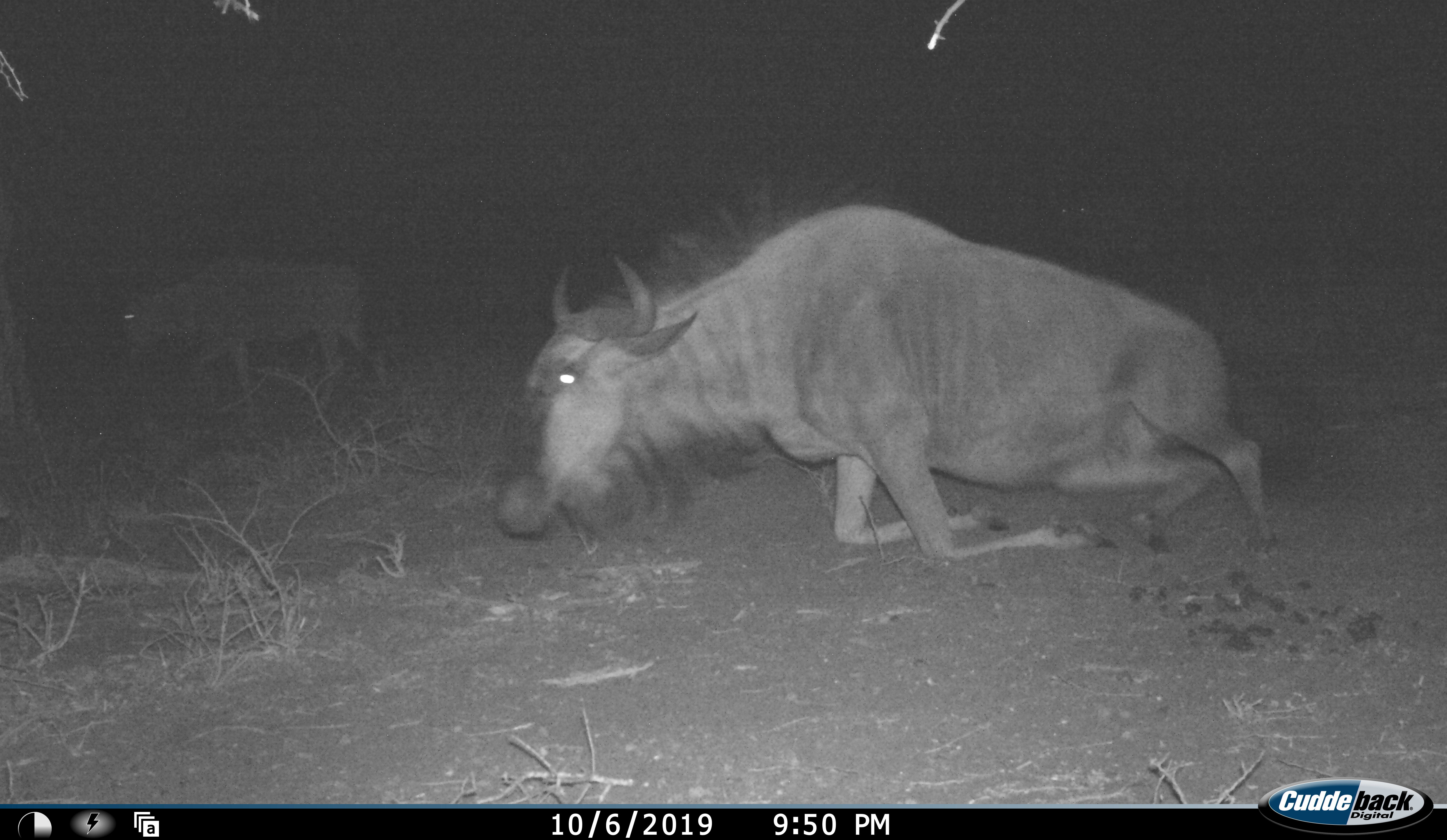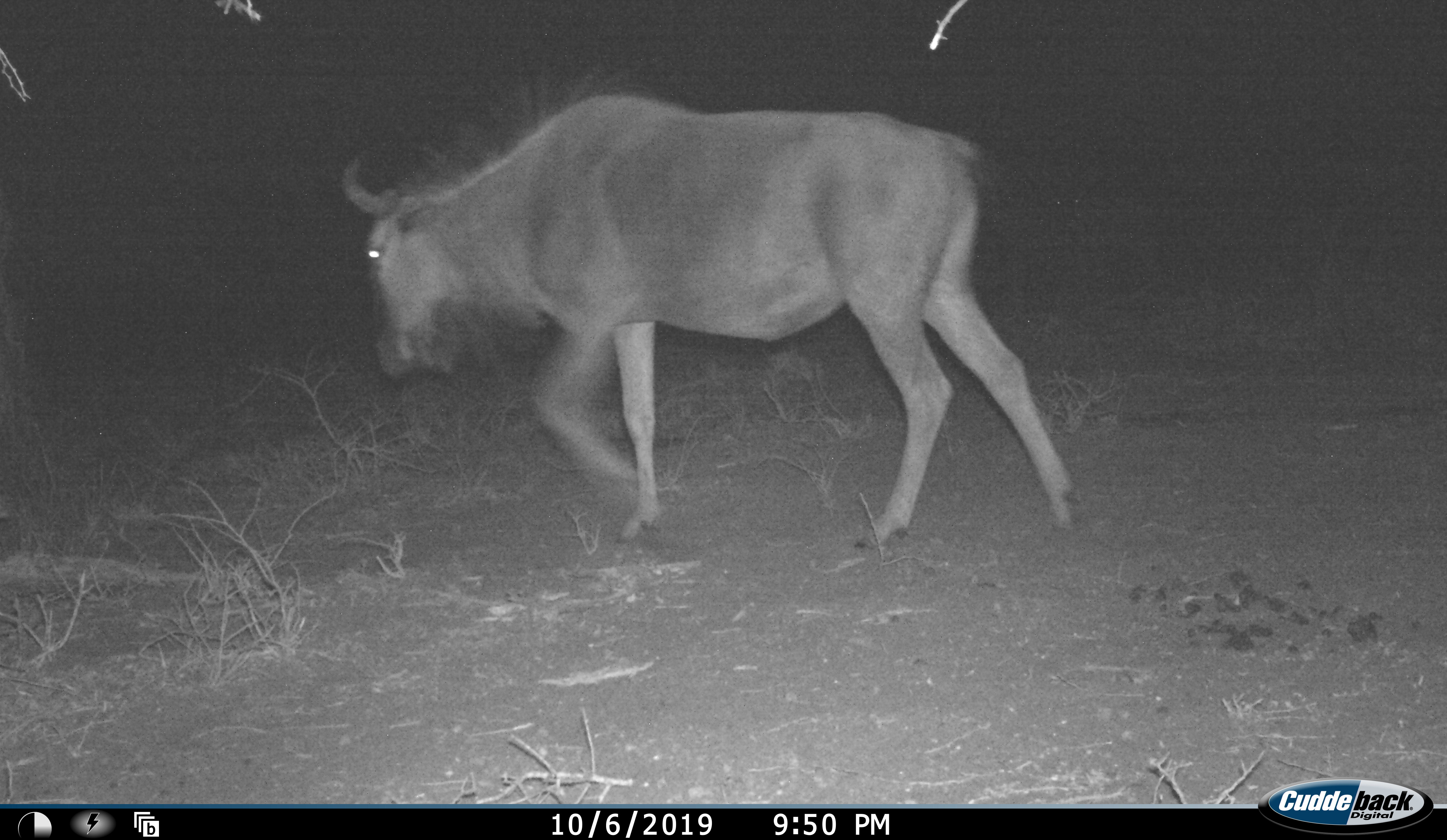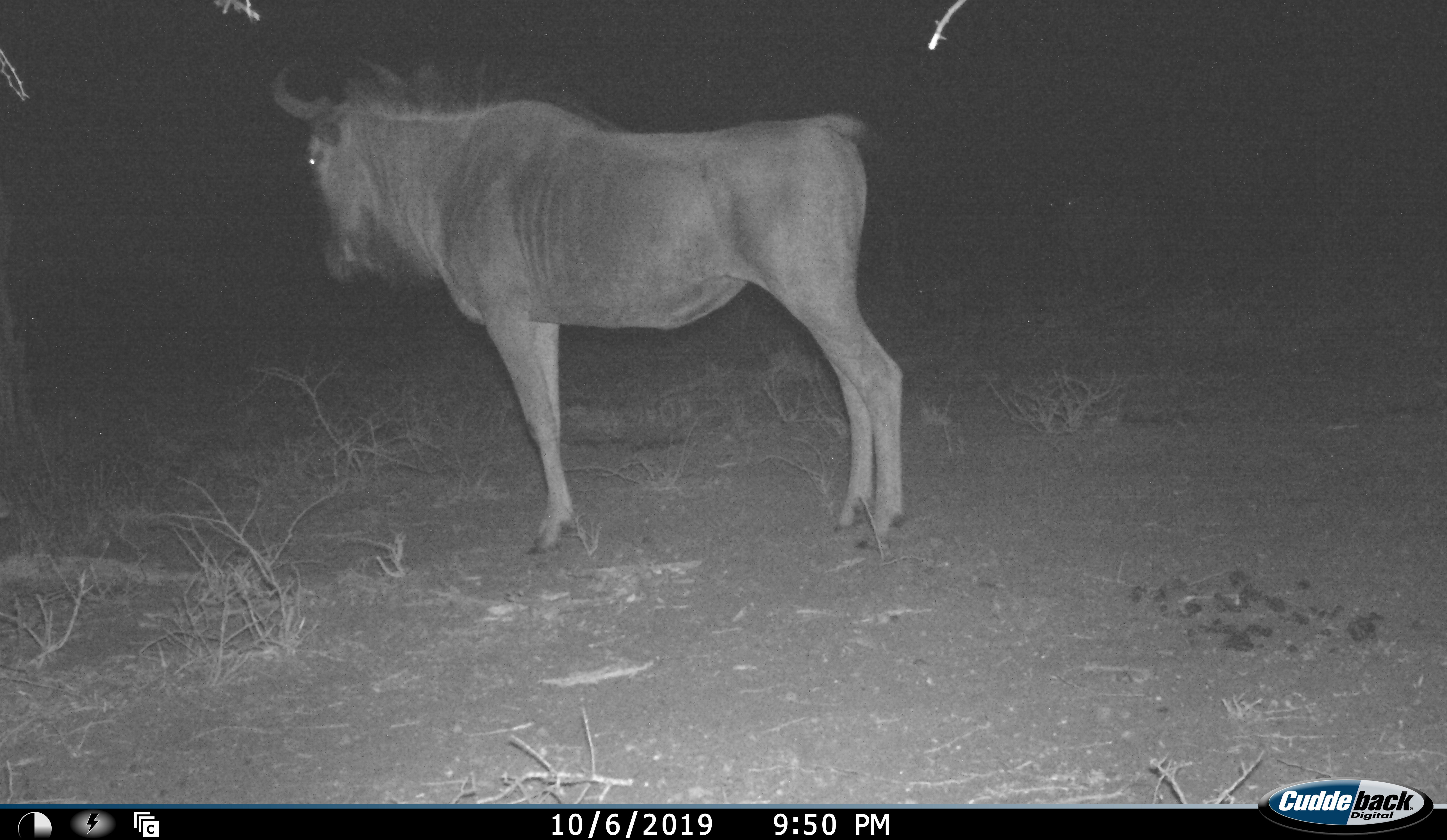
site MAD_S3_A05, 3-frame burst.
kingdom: Animalia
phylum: Chordata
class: Mammalia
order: Artiodactyla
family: Bovidae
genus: Connochaetes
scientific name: Connochaetes taurinus taurinus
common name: blue wildebeest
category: wildebeestblue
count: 2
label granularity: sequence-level